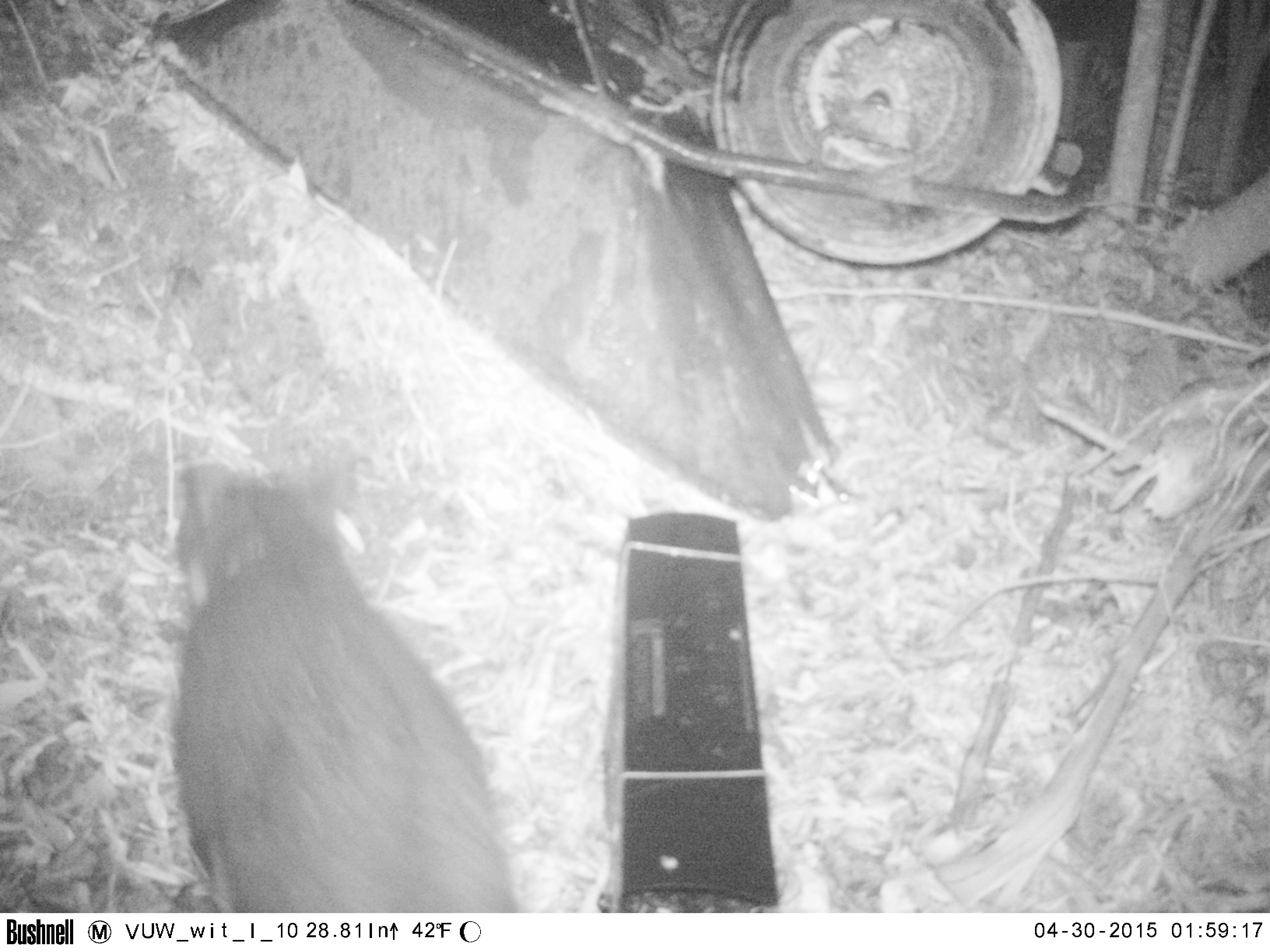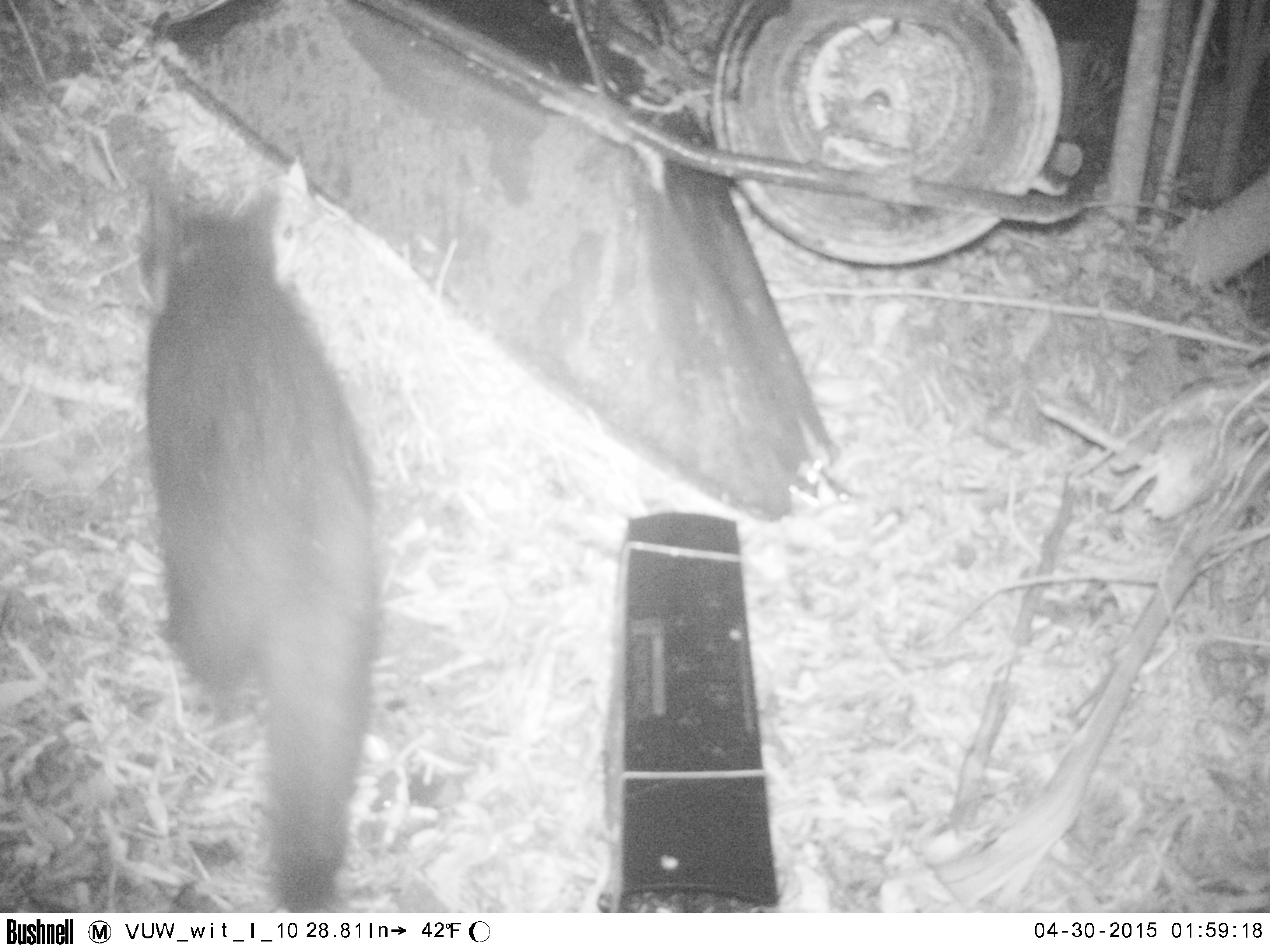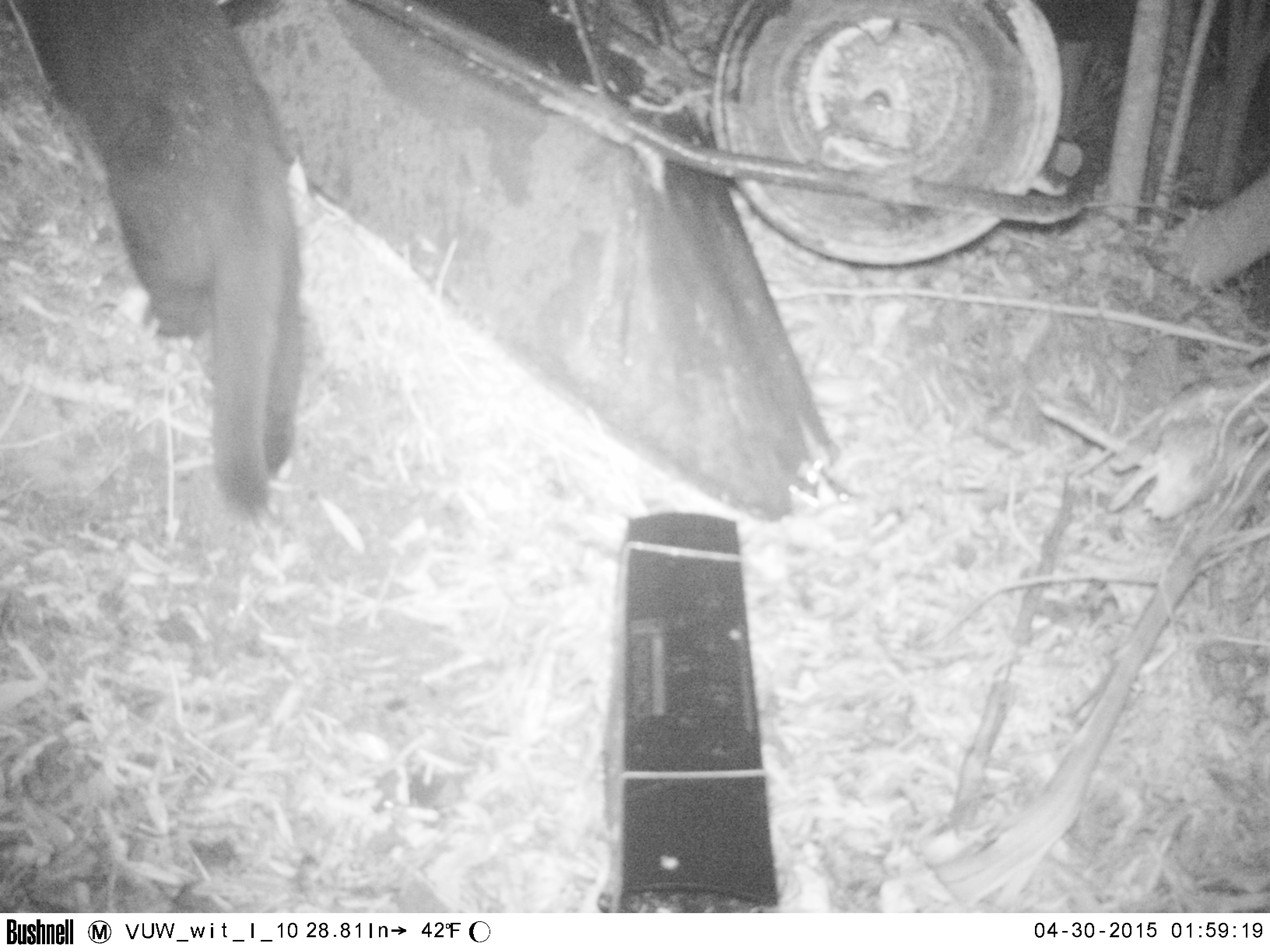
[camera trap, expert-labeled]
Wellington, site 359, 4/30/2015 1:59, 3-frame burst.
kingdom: Animalia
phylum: Chordata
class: Mammalia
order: Carnivora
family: Felidae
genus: Felis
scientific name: Felis catus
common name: cat